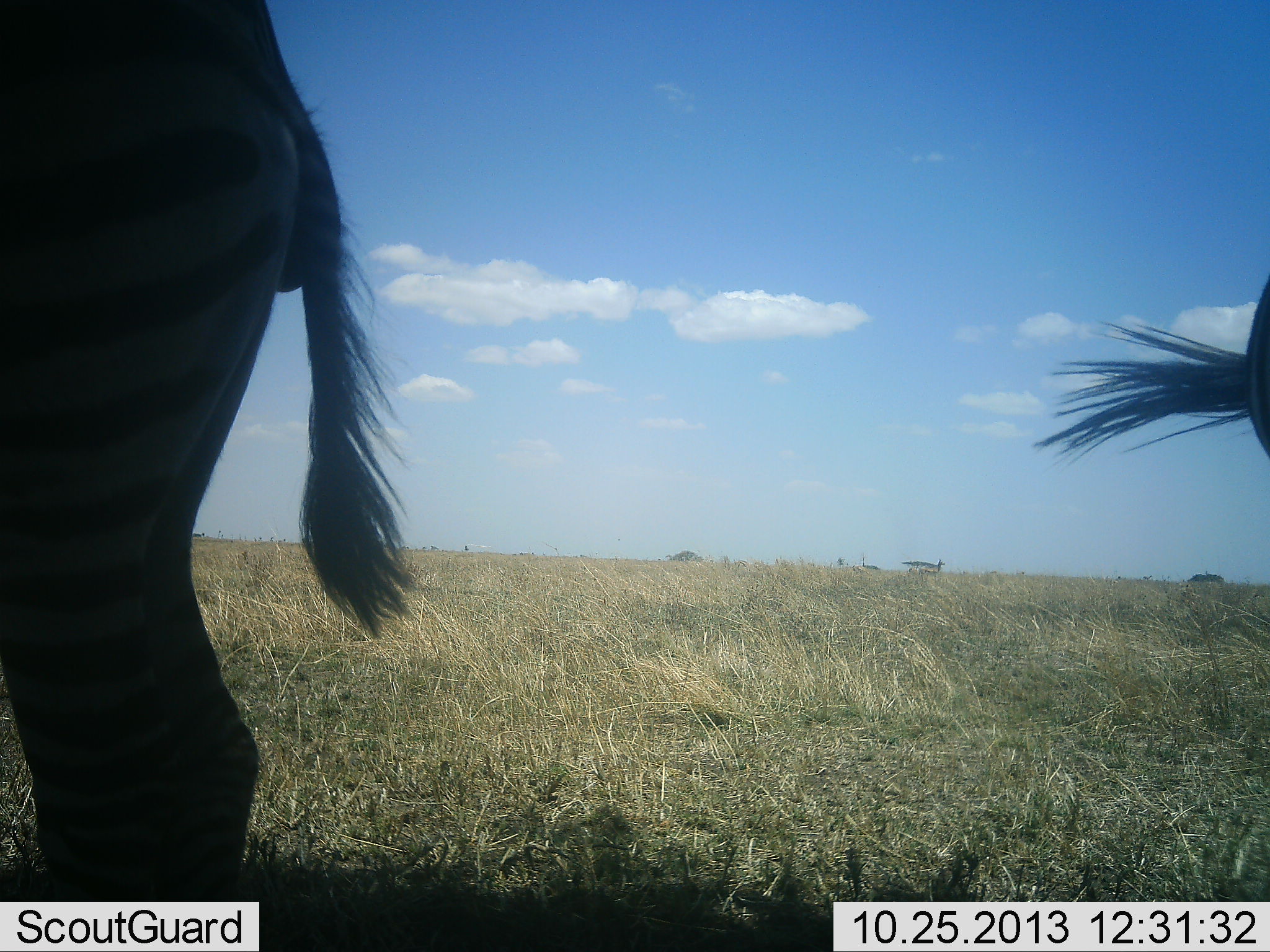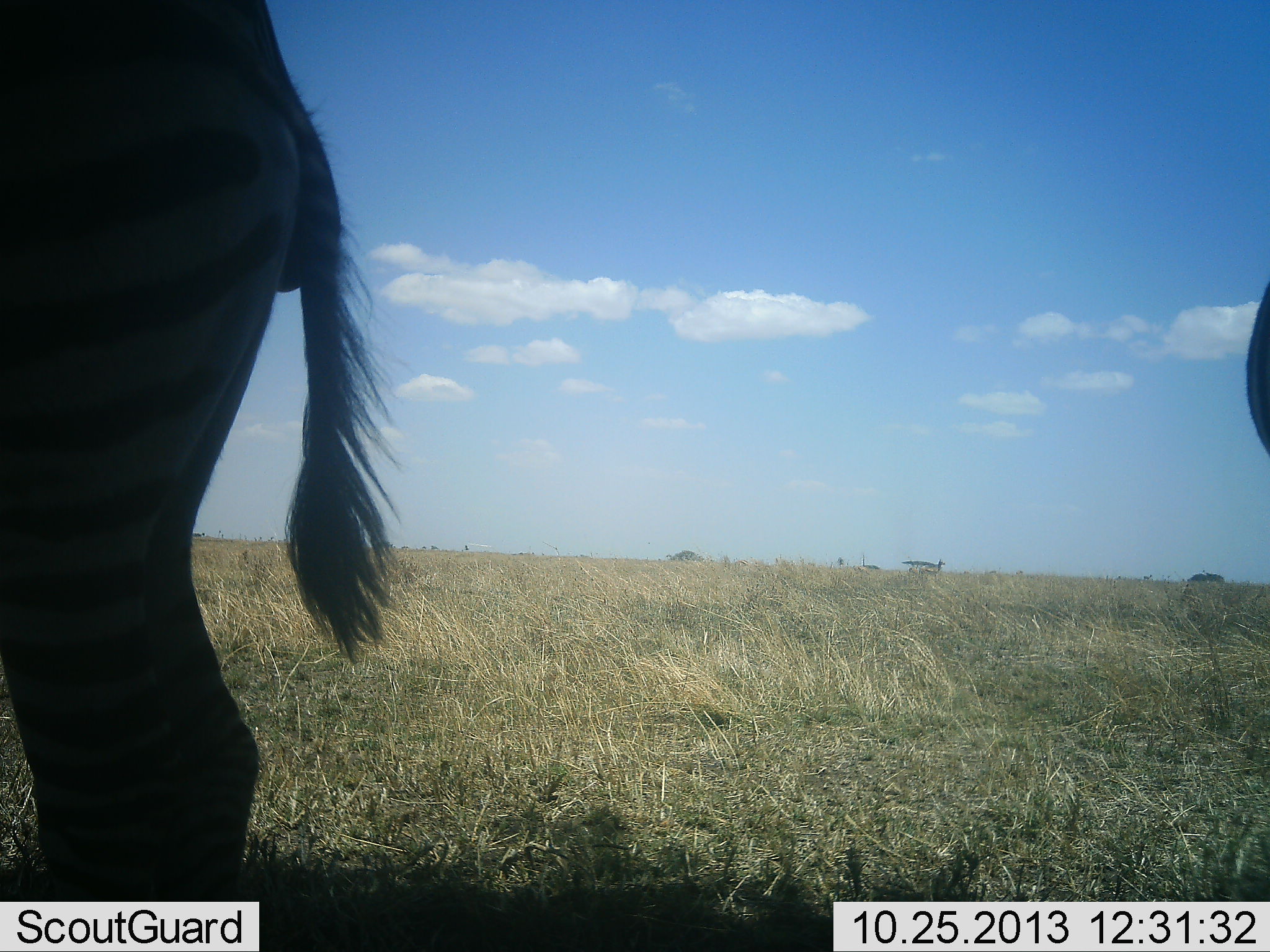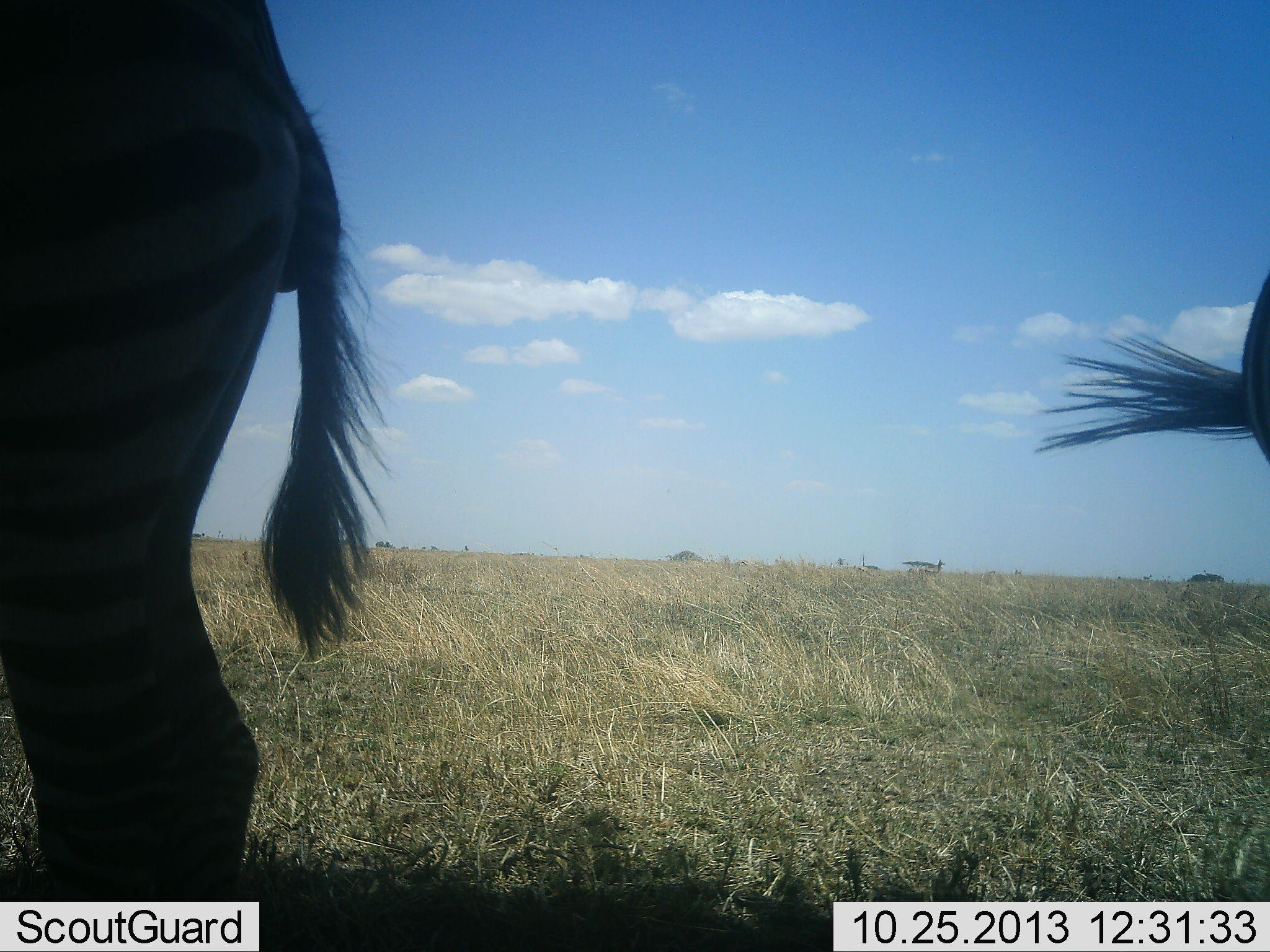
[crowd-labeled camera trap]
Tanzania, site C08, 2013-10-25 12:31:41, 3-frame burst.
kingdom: Animalia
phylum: Chordata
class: Mammalia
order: Perissodactyla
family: Equidae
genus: Equus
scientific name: Equus quagga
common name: plains zebra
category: zebra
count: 2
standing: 100%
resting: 0%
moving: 0%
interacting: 0%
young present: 0%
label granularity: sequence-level